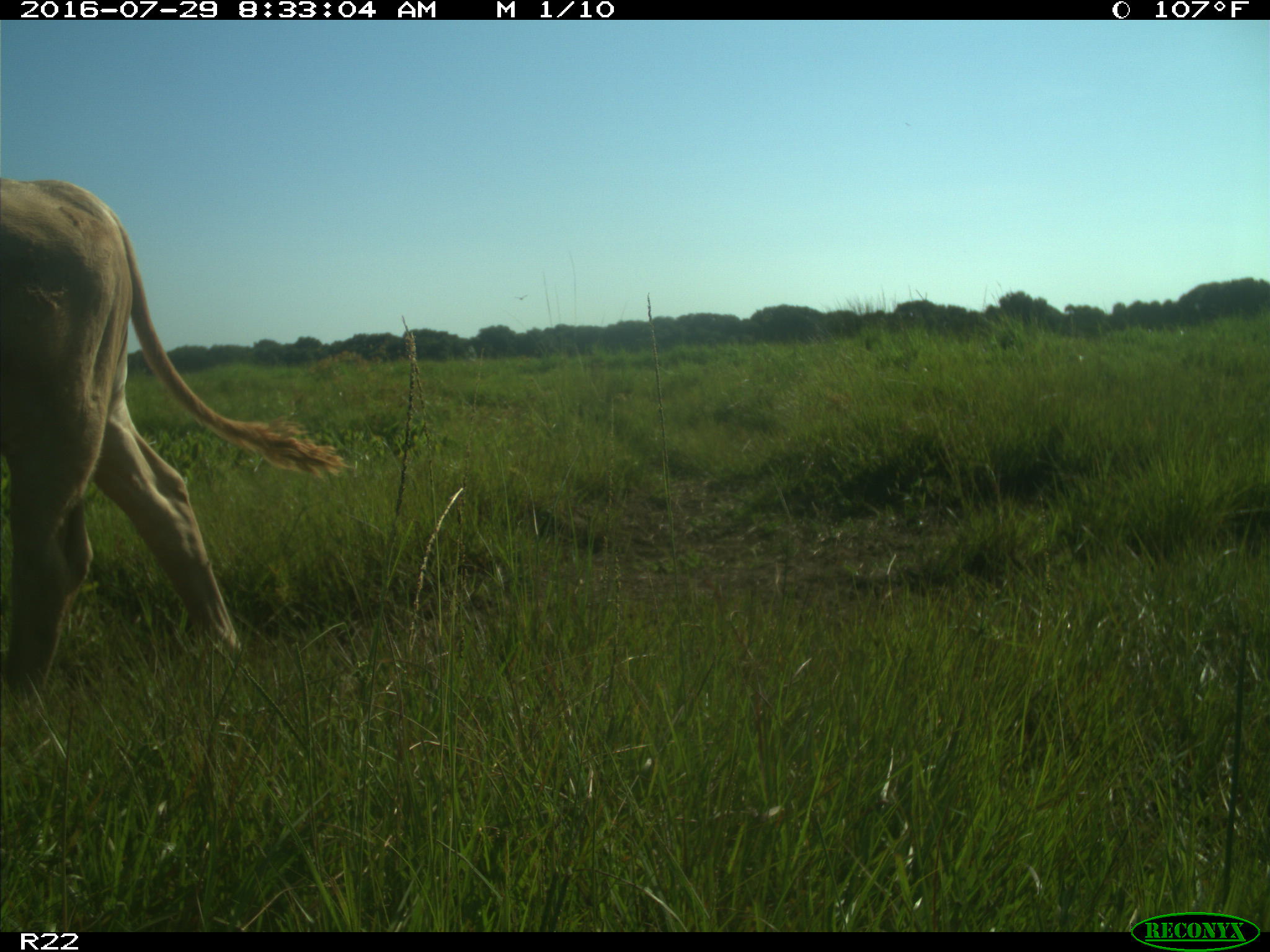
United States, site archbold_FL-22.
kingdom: Animalia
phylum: Chordata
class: Mammalia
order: Artiodactyla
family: Bovidae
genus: Bos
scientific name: Bos taurus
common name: domestic cow